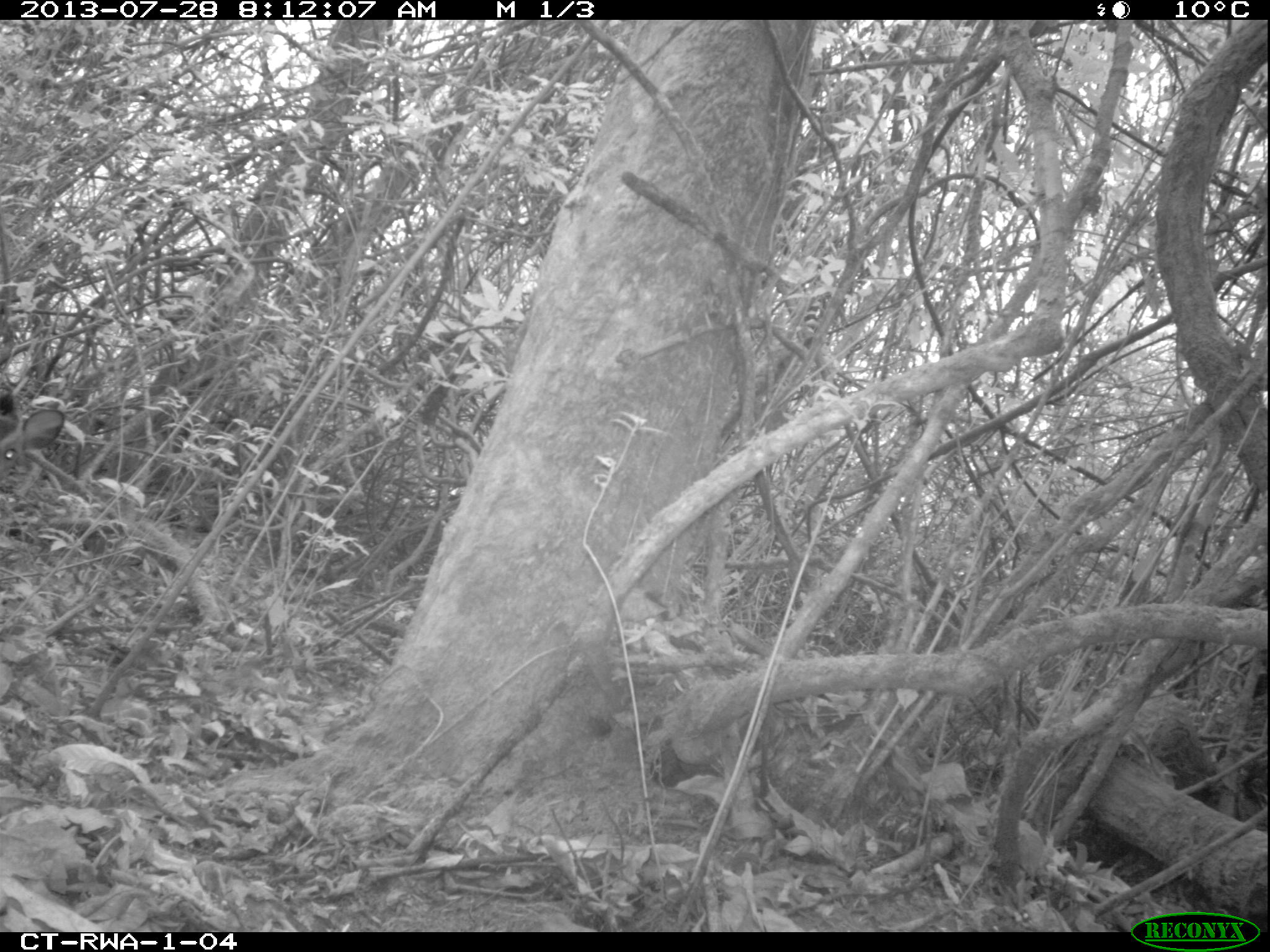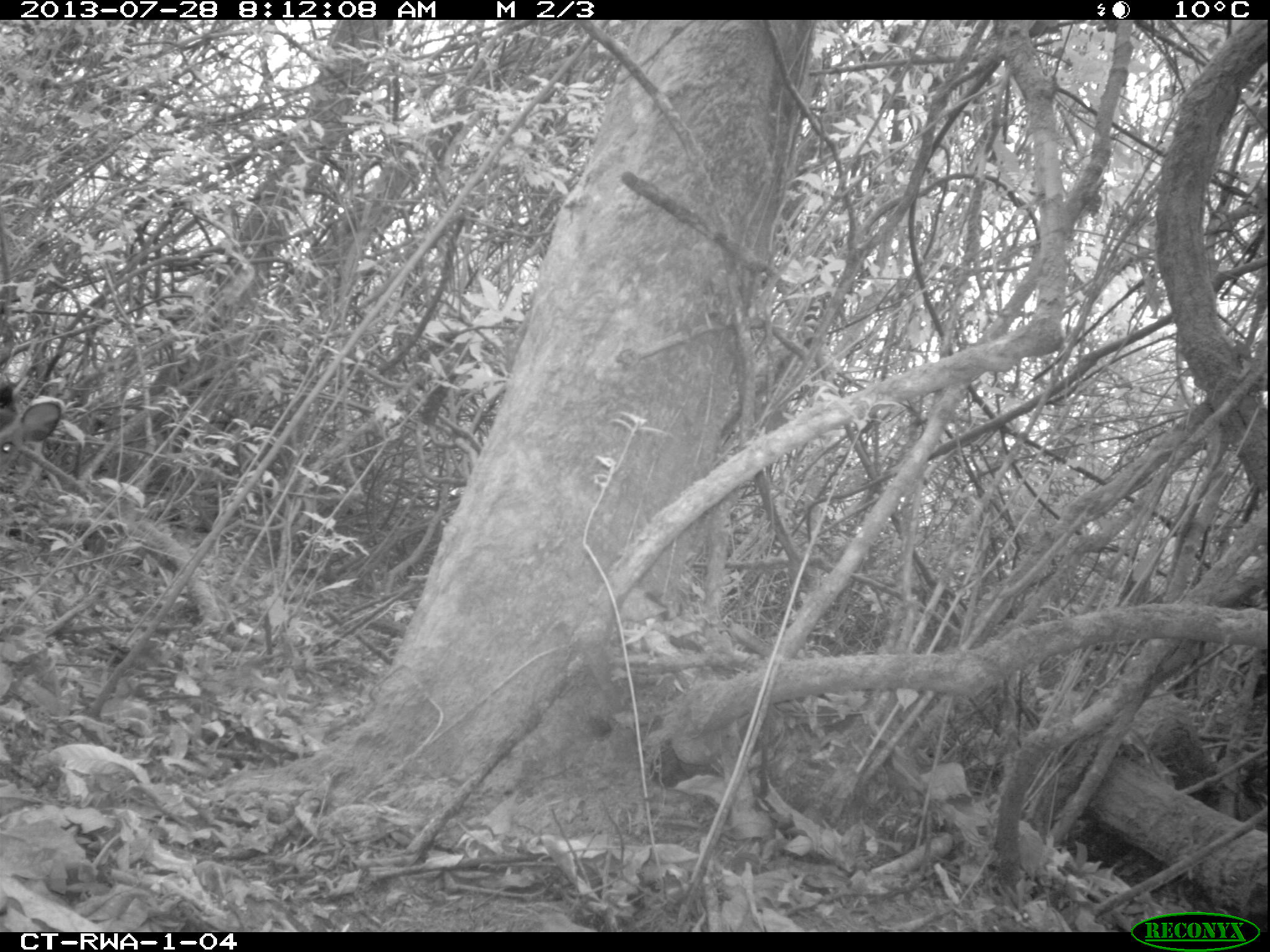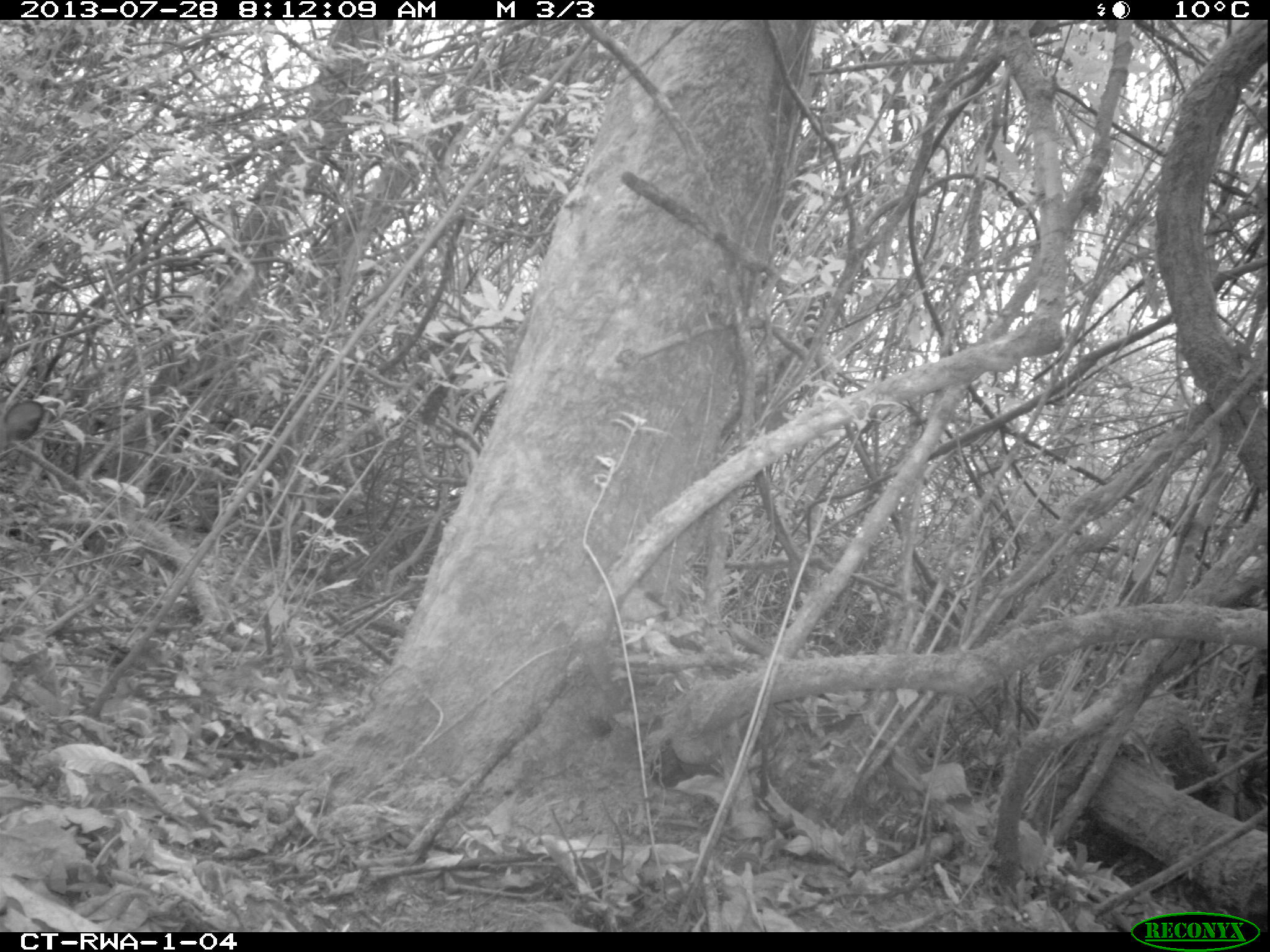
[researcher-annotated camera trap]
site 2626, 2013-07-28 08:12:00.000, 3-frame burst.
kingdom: Animalia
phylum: Chordata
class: Mammalia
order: Artiodactyla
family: Bovidae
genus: Cephalophus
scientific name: Cephalophus nigrifrons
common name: black-fronted duiker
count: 1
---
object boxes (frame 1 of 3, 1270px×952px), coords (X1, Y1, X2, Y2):
cephalophus nigrifrons: (0, 402, 64, 494)